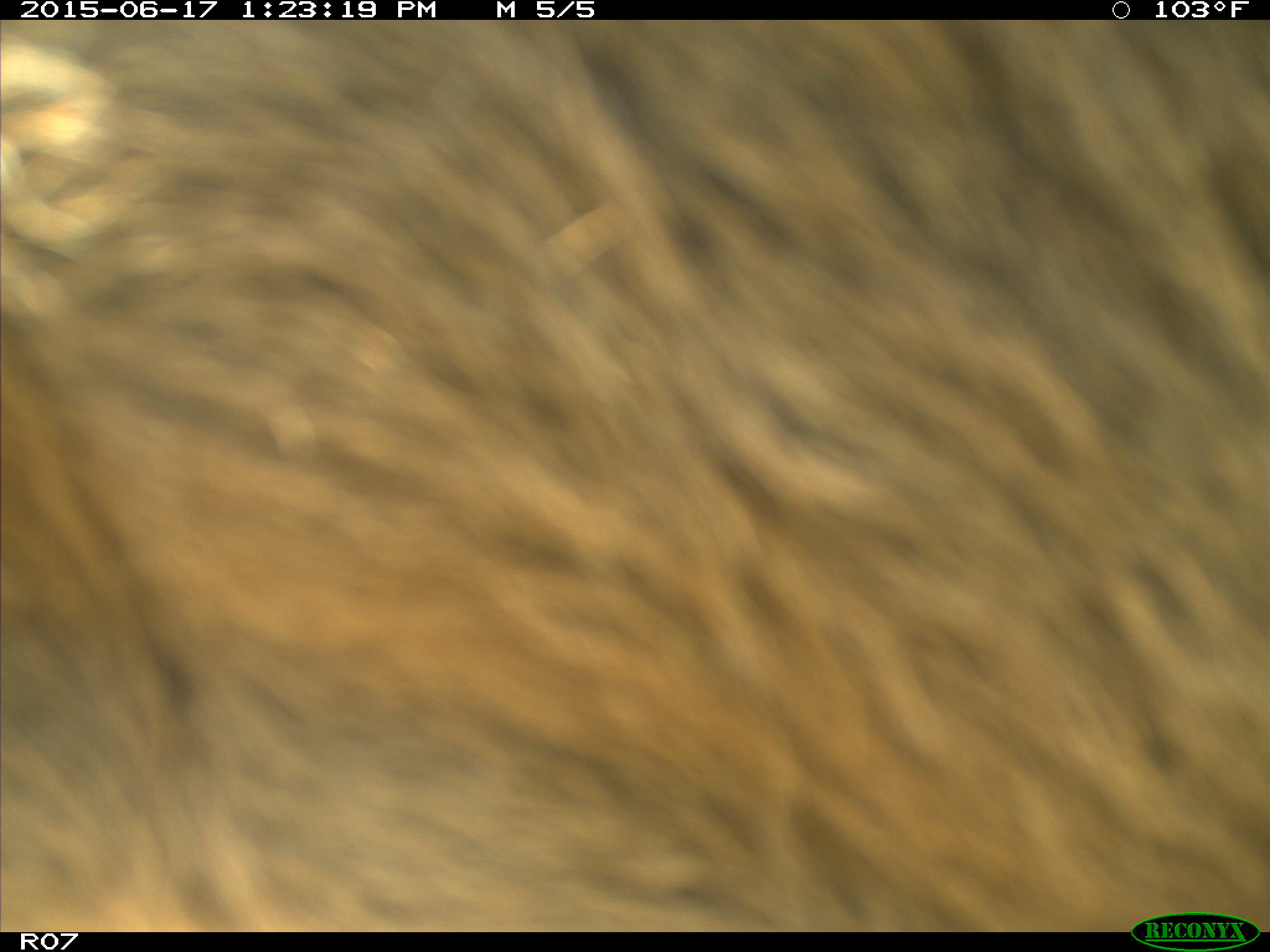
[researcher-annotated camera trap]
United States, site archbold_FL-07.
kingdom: Animalia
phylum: Chordata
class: Mammalia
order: Artiodactyla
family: Bovidae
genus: Bos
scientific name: Bos taurus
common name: domestic cow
Bos taurus (domestic cow).